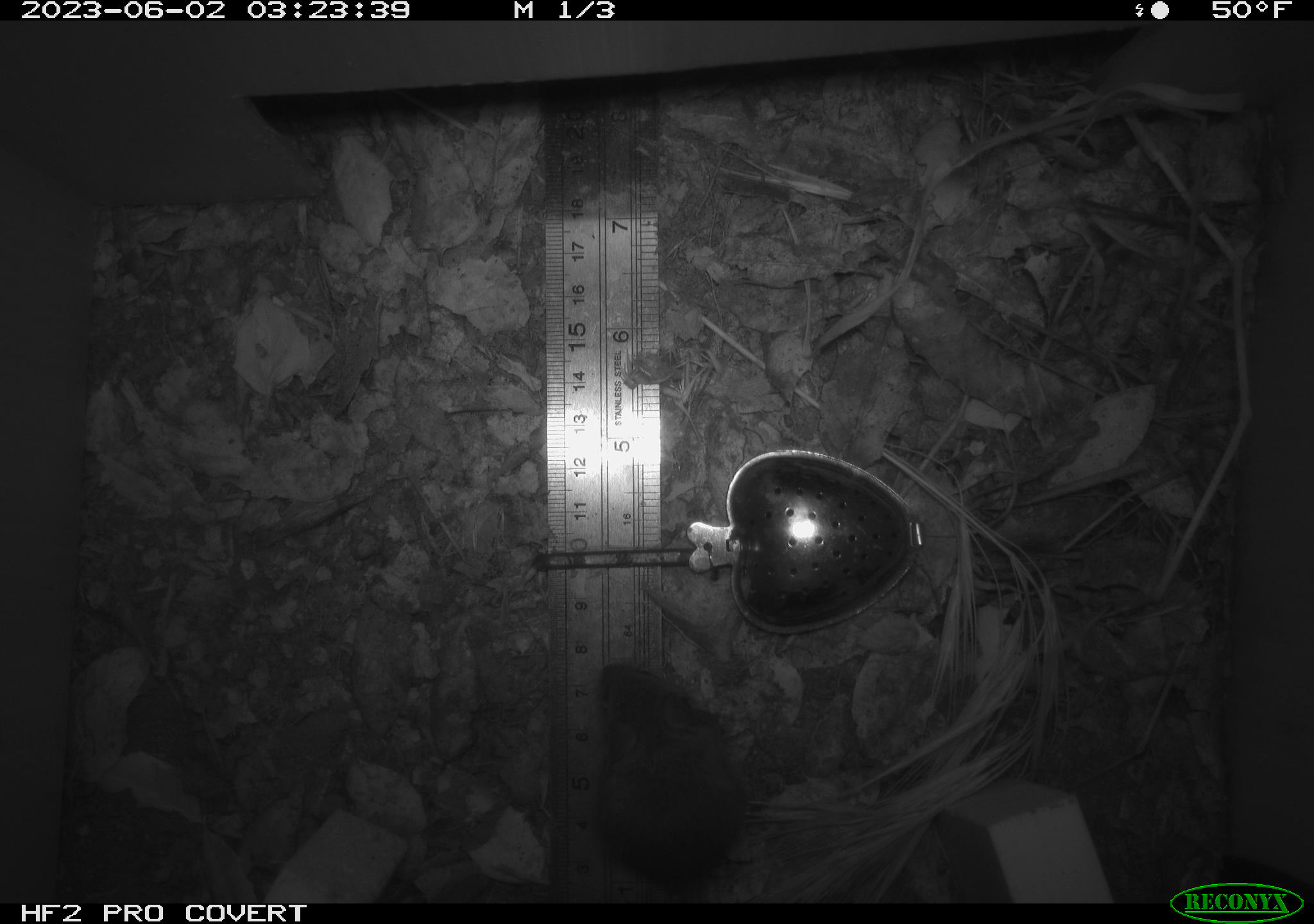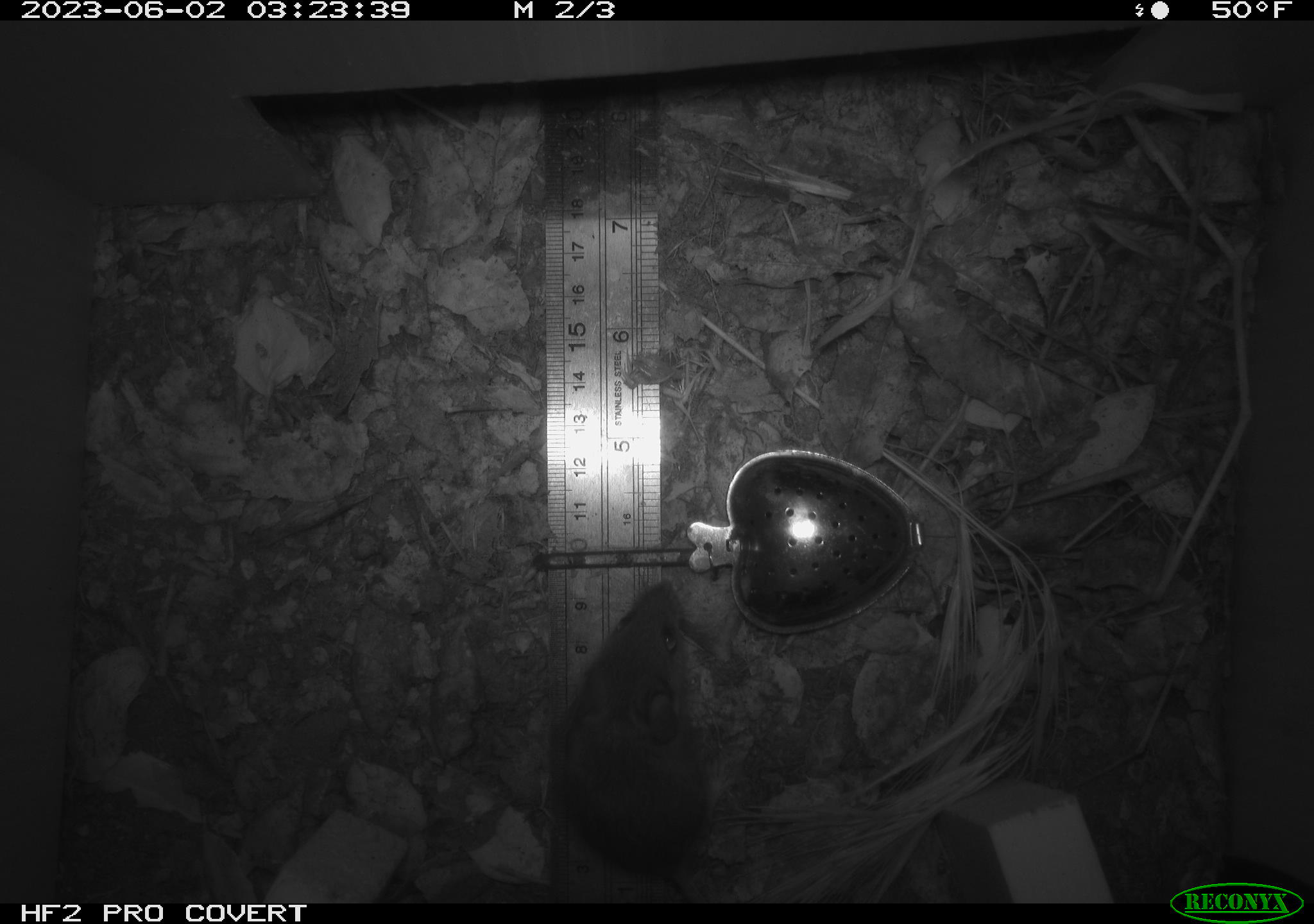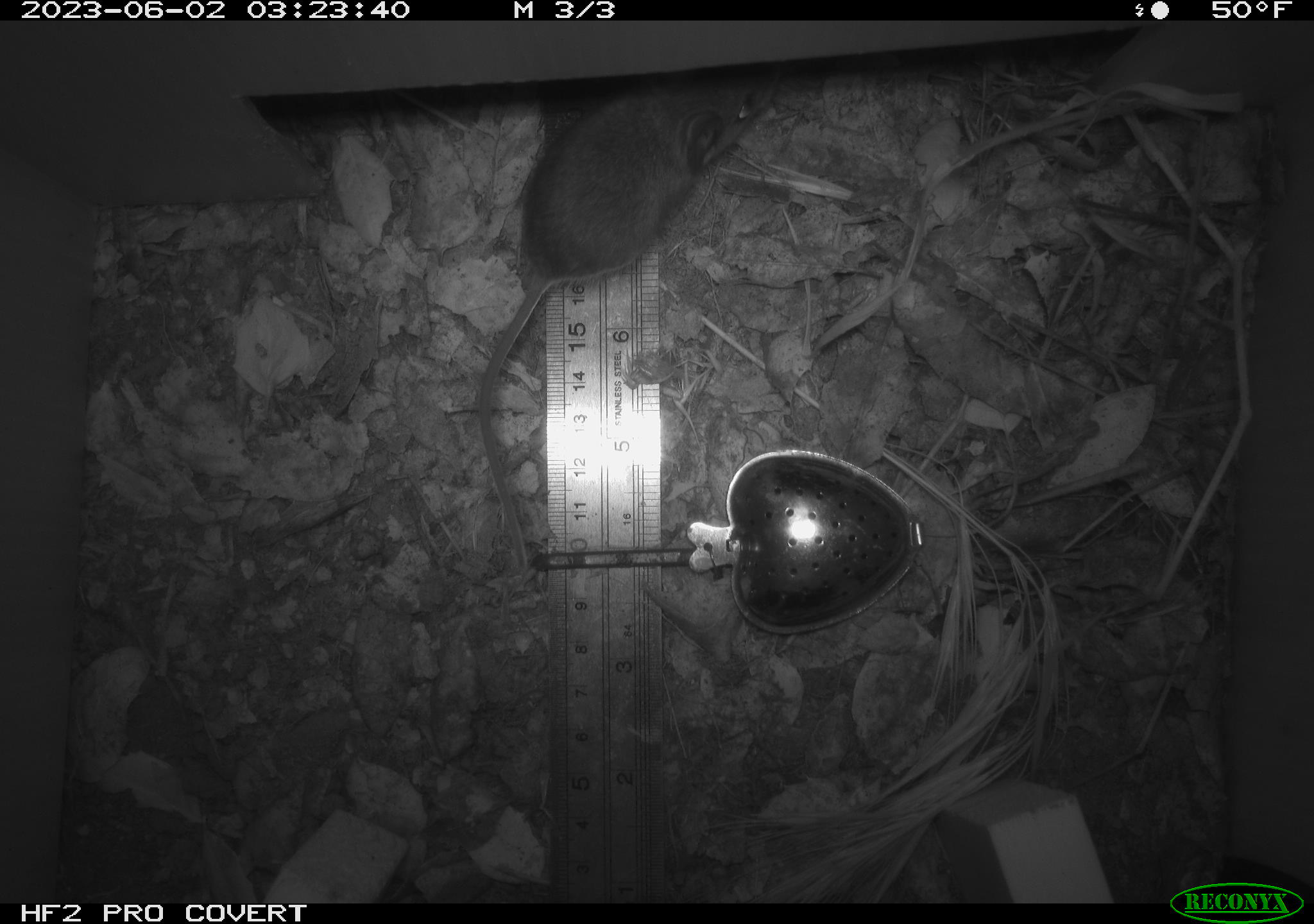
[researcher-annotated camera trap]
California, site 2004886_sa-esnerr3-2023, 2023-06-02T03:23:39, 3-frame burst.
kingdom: Animalia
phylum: Chordata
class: Mammalia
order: Rodentia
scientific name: Rodentia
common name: mouse species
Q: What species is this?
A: Mouse species (Rodentia).